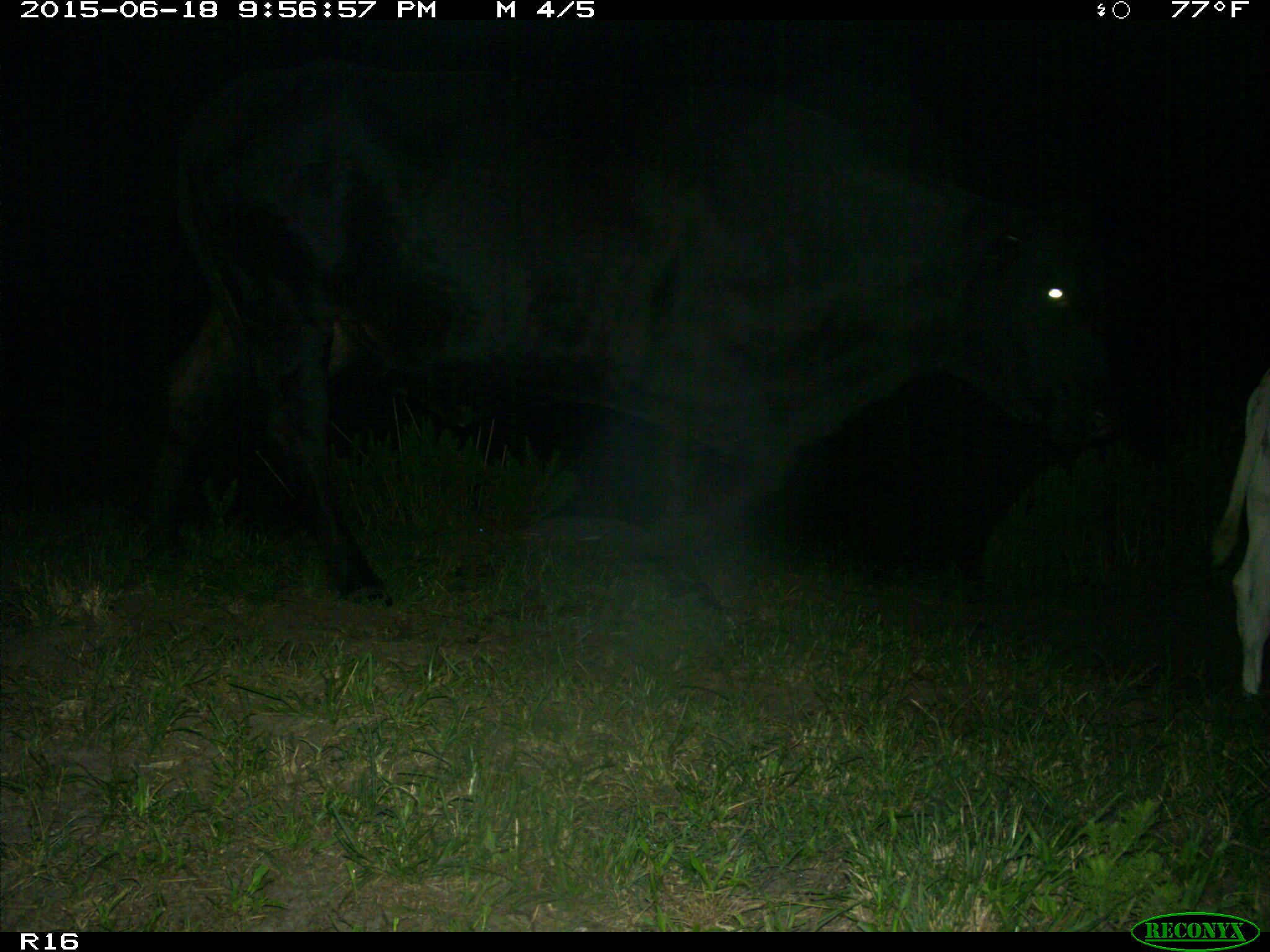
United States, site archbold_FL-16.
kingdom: Animalia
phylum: Chordata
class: Mammalia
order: Artiodactyla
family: Bovidae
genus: Bos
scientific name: Bos taurus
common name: domestic cow